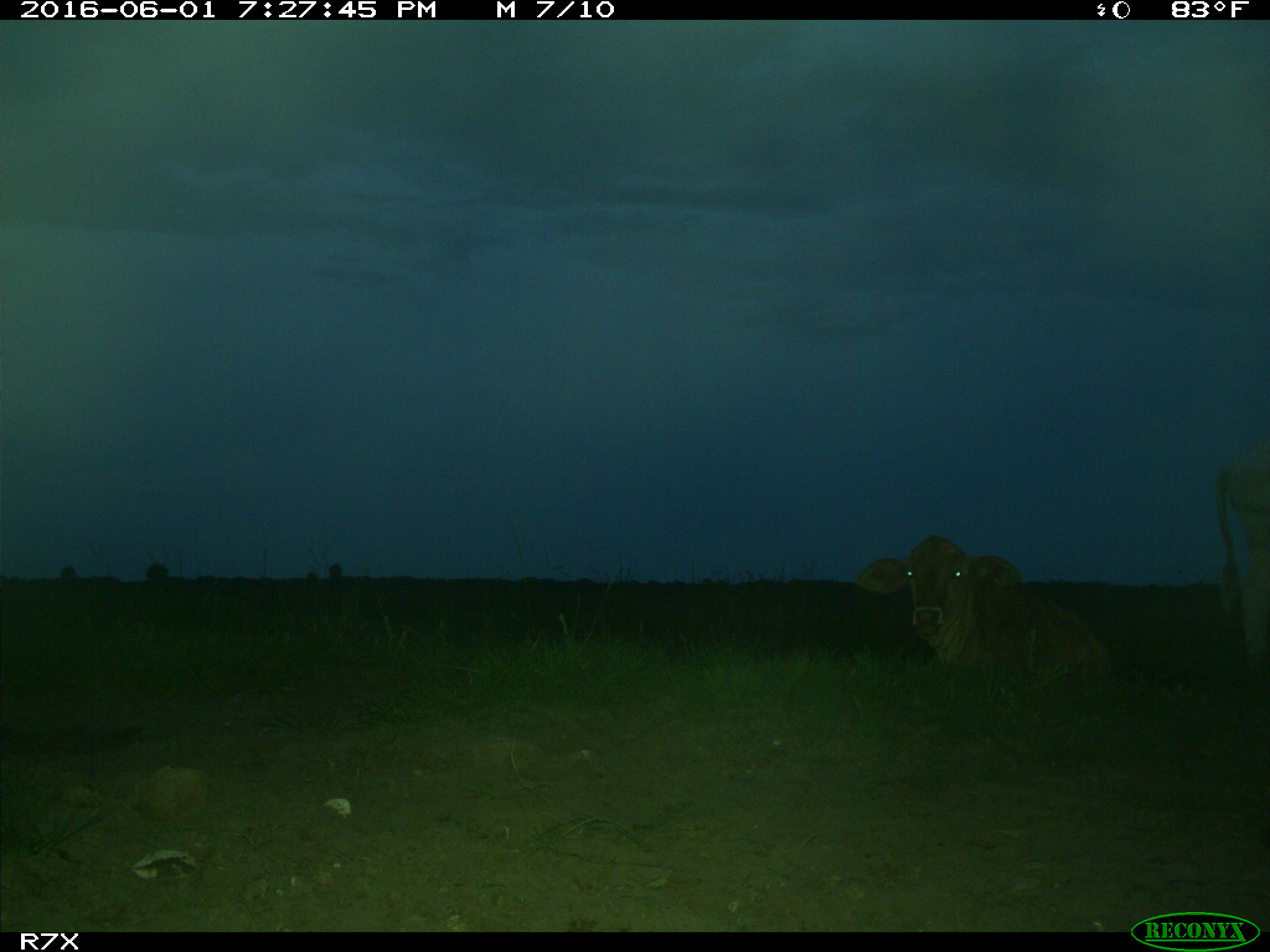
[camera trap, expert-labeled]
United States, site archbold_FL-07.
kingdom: Animalia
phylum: Chordata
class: Mammalia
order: Artiodactyla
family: Bovidae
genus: Bos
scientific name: Bos taurus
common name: domestic cow